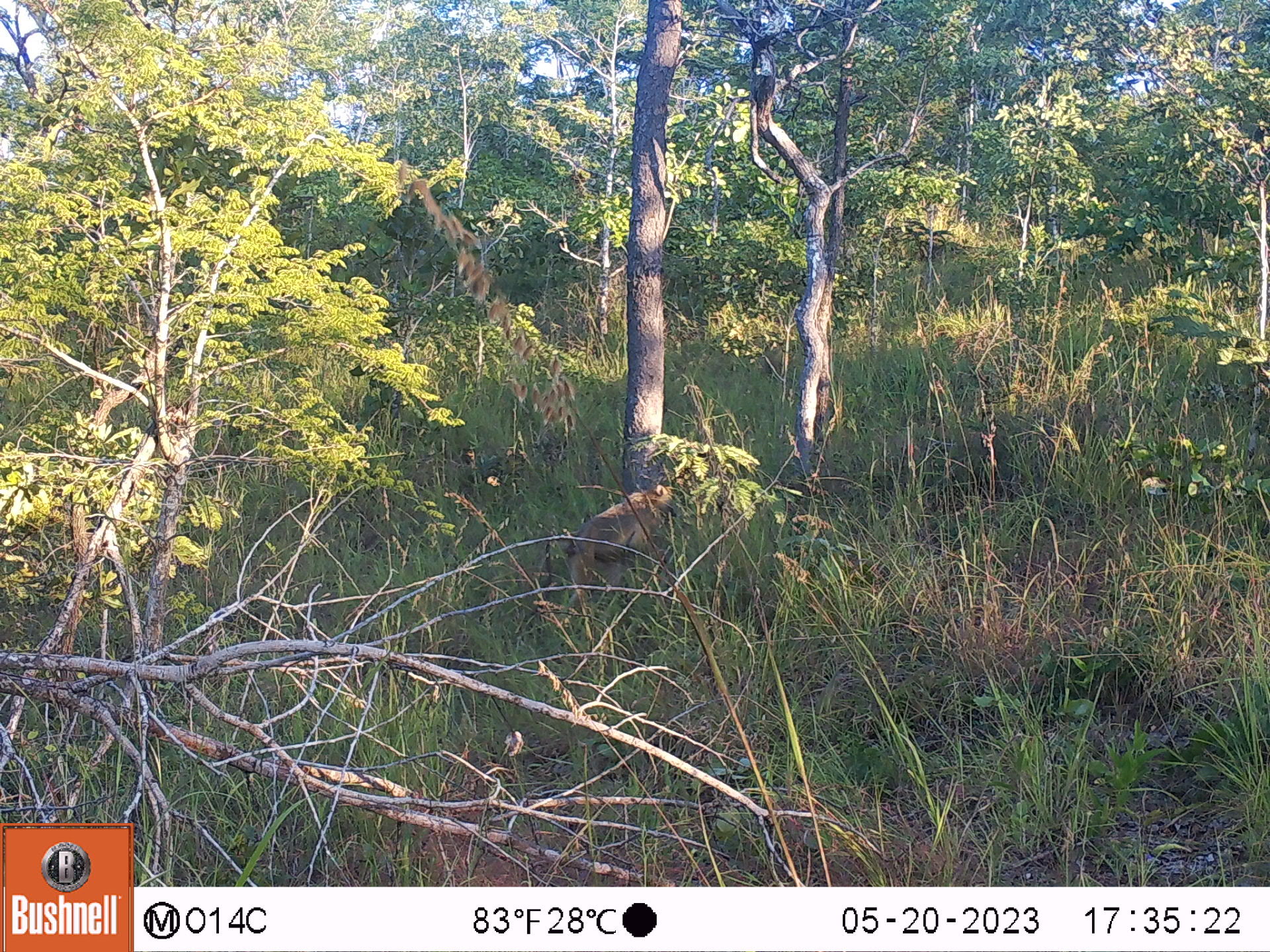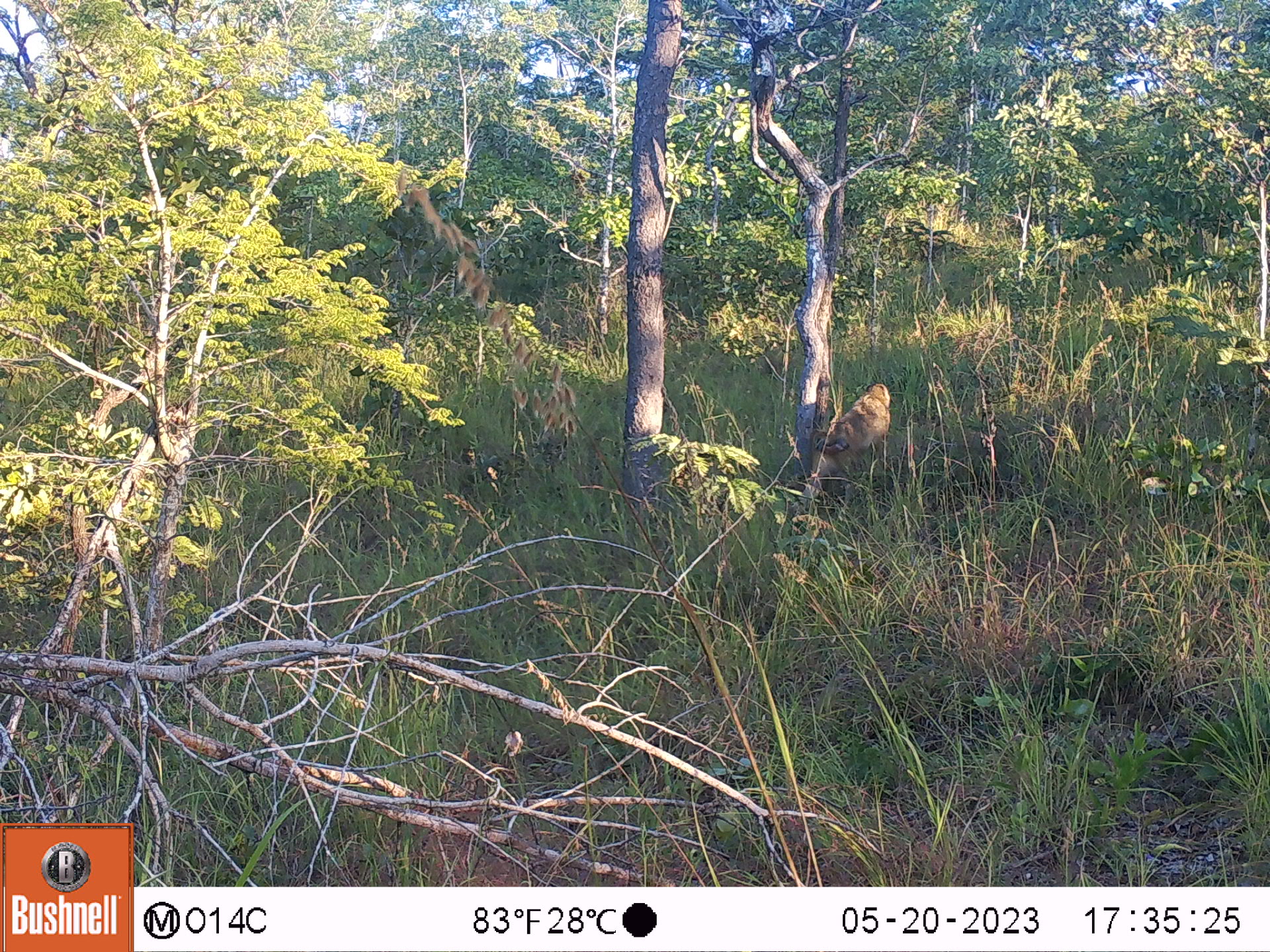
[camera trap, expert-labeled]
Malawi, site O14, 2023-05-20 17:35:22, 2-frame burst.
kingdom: Animalia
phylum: Chordata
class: Mammalia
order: Primates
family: Cercopithecidae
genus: Papio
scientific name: Papio cynocephalus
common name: yellow baboon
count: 1